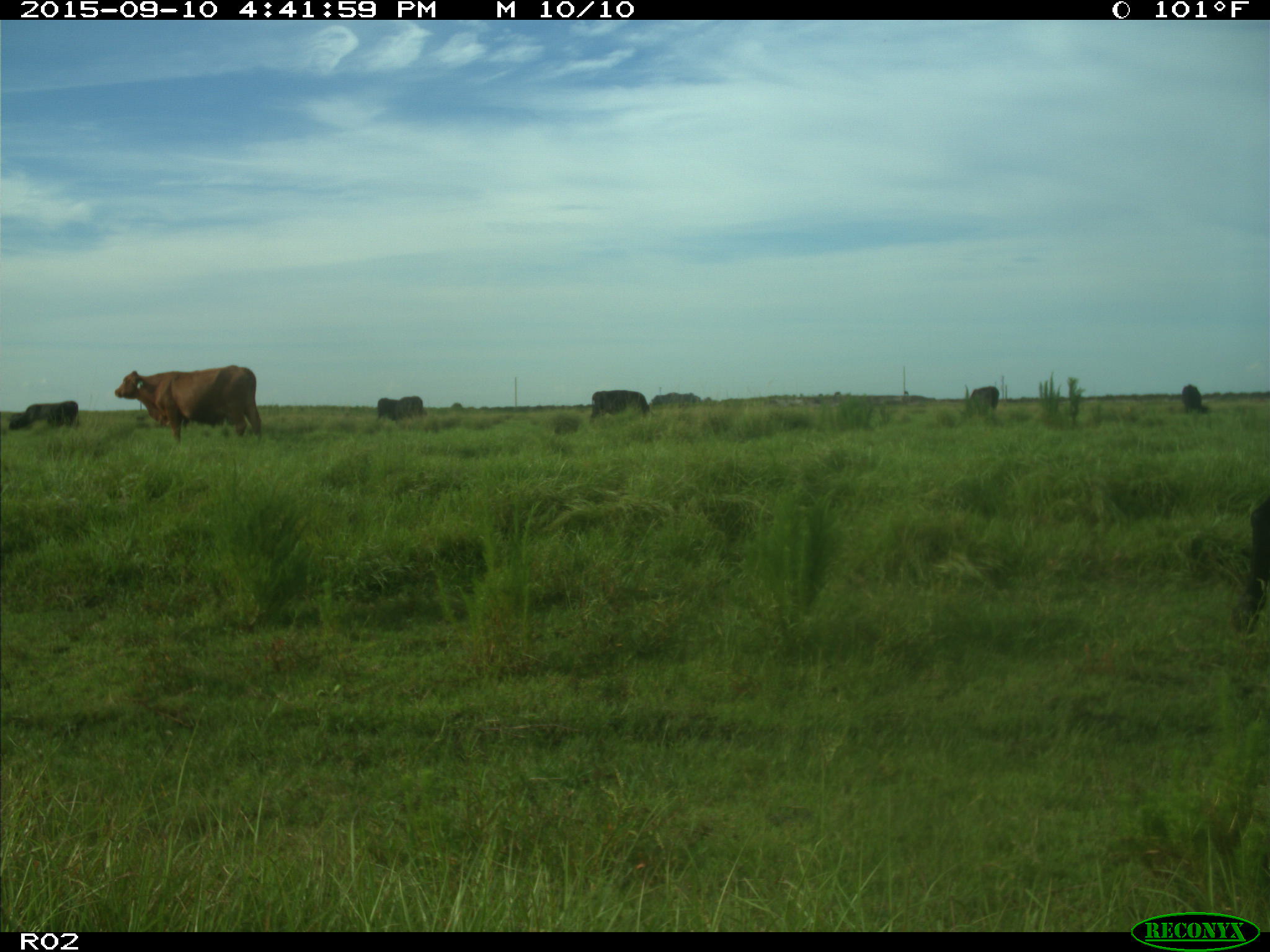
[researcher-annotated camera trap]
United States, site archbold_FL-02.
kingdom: Animalia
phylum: Chordata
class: Mammalia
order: Artiodactyla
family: Bovidae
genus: Bos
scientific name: Bos taurus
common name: domestic cow